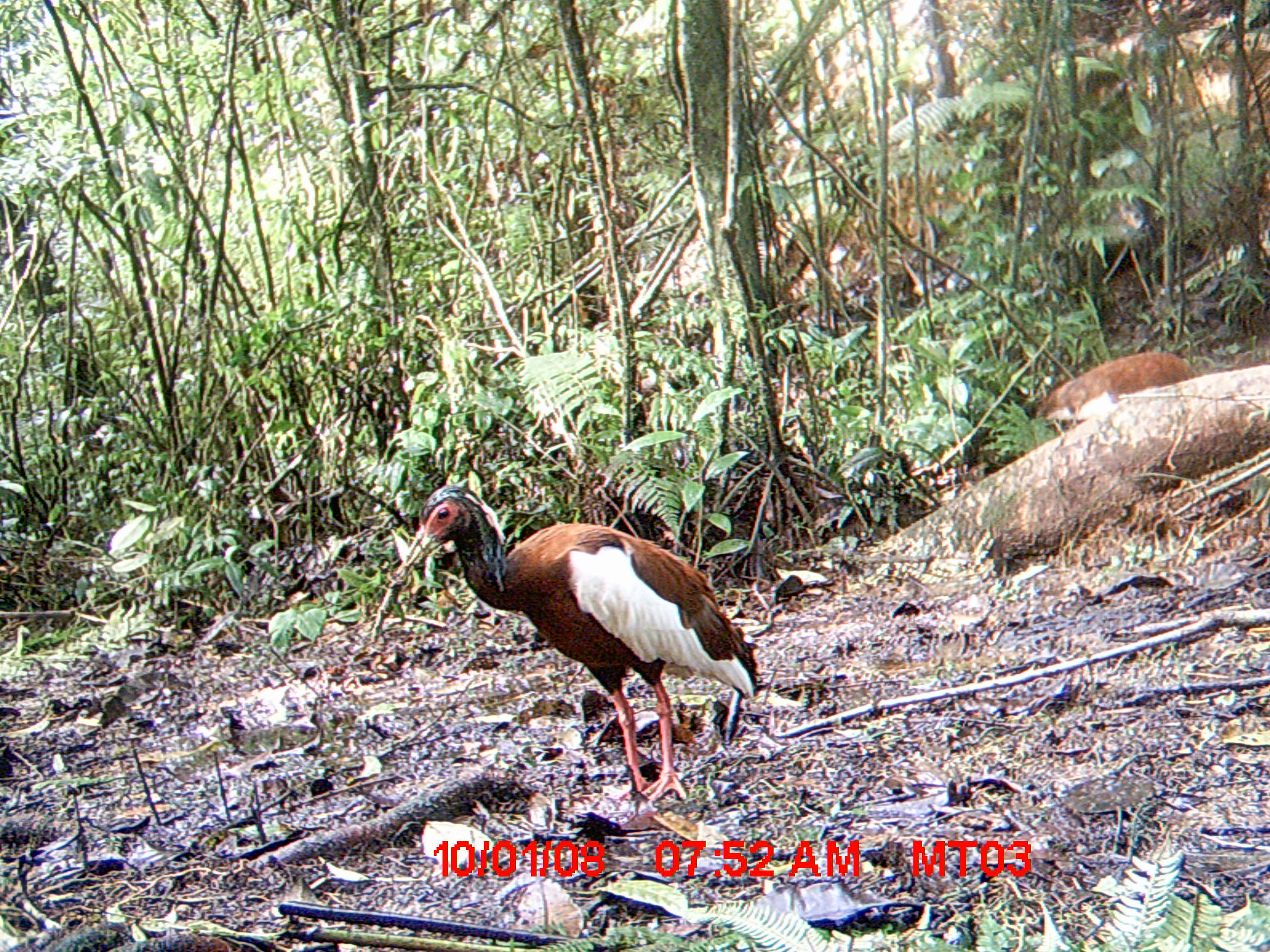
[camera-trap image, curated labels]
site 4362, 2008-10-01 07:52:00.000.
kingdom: Animalia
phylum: Chordata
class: Aves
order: Pelecaniformes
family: Threskiornithidae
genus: Lophotibis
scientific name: Lophotibis cristata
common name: madagascan ibis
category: lophotibis cristataa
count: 2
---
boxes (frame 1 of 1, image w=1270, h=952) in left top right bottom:
lophotibis cristataa: 399 483 761 808; 1035 349 1200 422